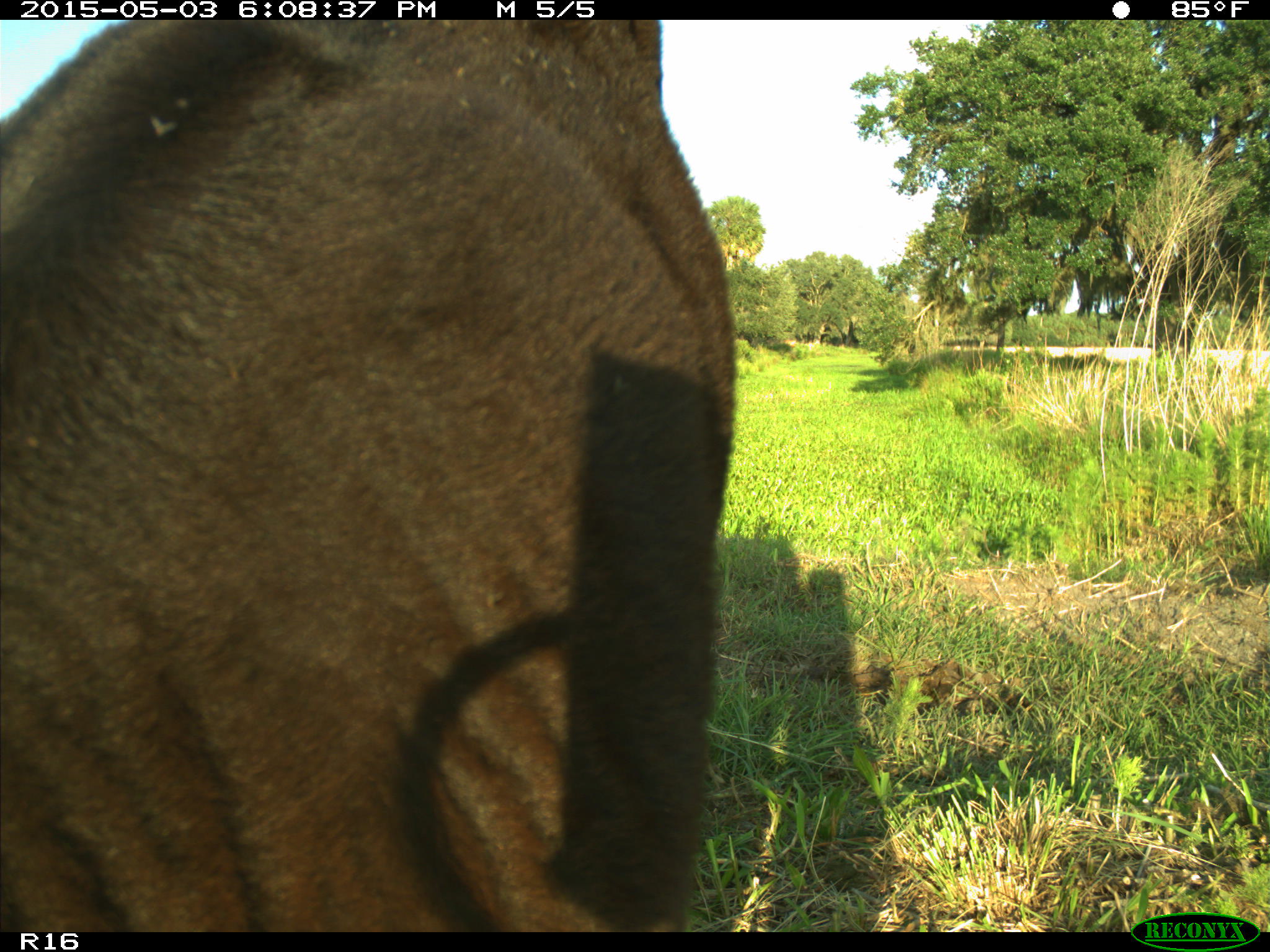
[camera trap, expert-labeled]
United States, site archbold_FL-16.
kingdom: Animalia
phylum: Chordata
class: Mammalia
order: Artiodactyla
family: Bovidae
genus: Bos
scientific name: Bos taurus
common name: domestic cow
Bos taurus (domestic cow).